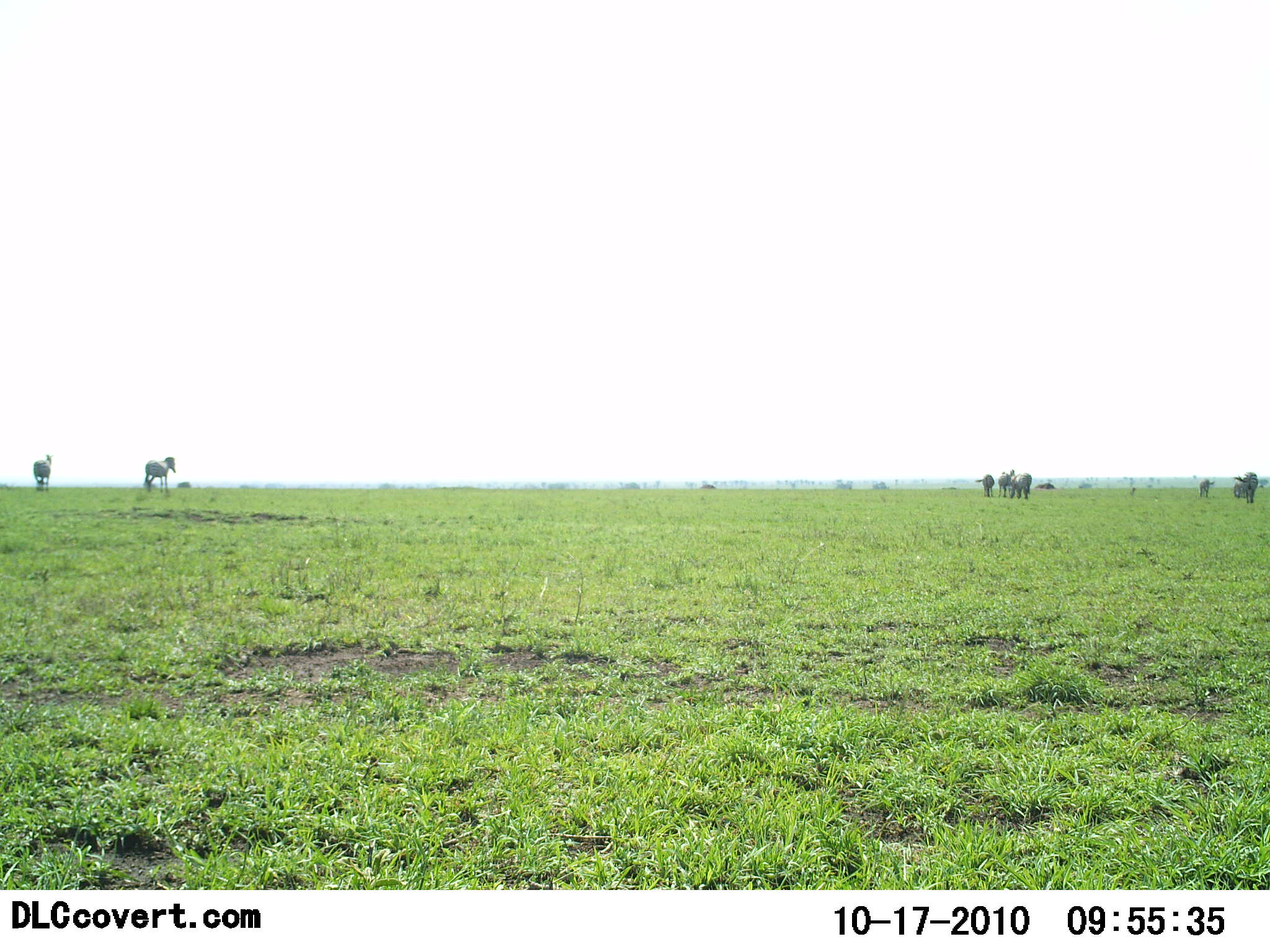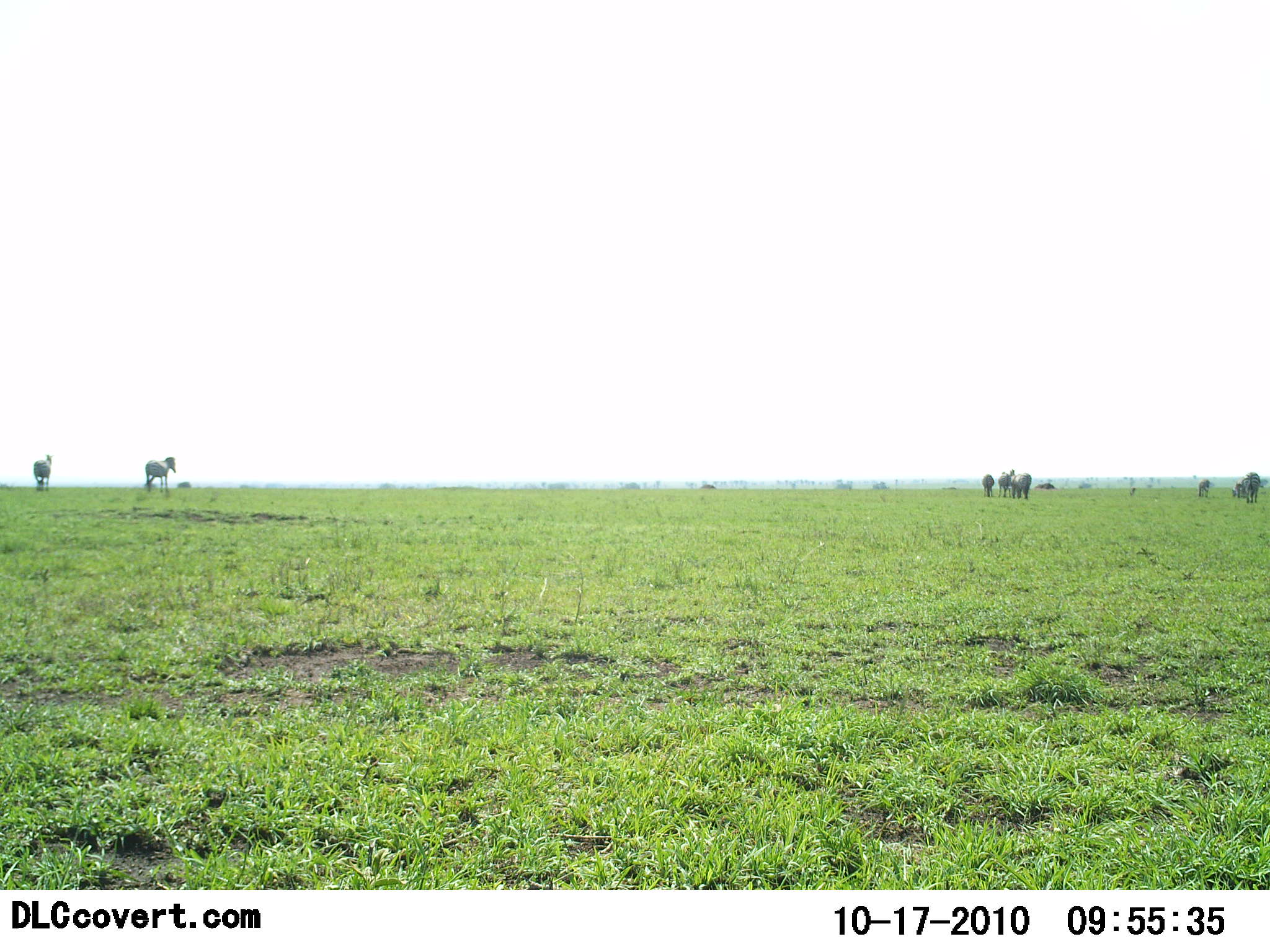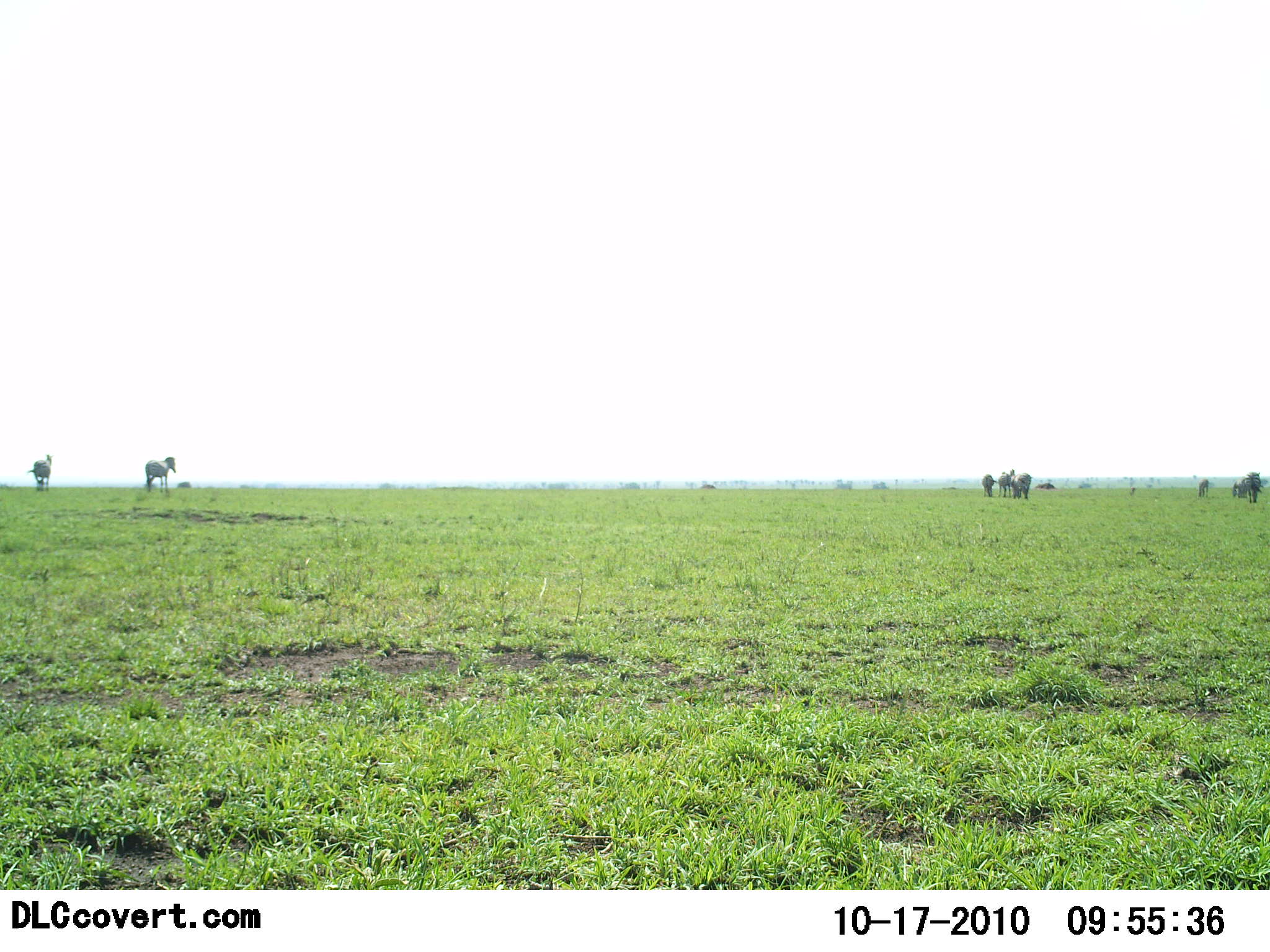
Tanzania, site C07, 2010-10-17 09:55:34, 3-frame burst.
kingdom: Animalia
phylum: Chordata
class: Mammalia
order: Perissodactyla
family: Equidae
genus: Equus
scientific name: Equus quagga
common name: plains zebra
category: zebra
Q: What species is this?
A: Zebra (plains zebra) (Equus quagga).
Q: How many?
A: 7.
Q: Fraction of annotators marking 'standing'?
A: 92%.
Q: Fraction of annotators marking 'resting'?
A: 8%.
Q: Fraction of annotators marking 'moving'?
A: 8%.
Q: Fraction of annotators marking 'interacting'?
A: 0%.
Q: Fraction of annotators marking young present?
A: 0%.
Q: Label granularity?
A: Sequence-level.